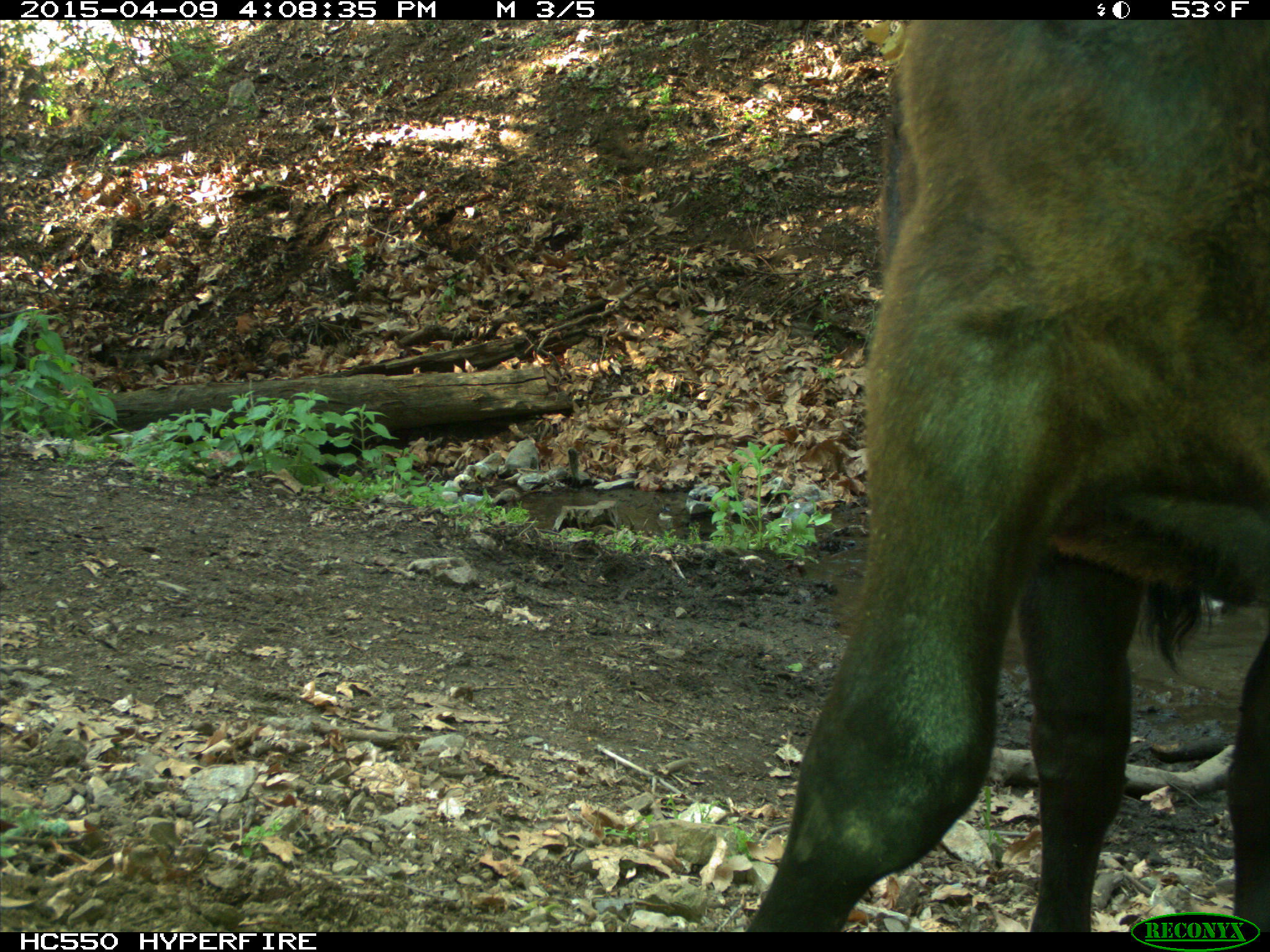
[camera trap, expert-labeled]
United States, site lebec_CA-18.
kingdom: Animalia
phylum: Chordata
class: Mammalia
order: Artiodactyla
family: Bovidae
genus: Bos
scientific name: Bos taurus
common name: domestic cow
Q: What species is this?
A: Bos taurus (domestic cow).